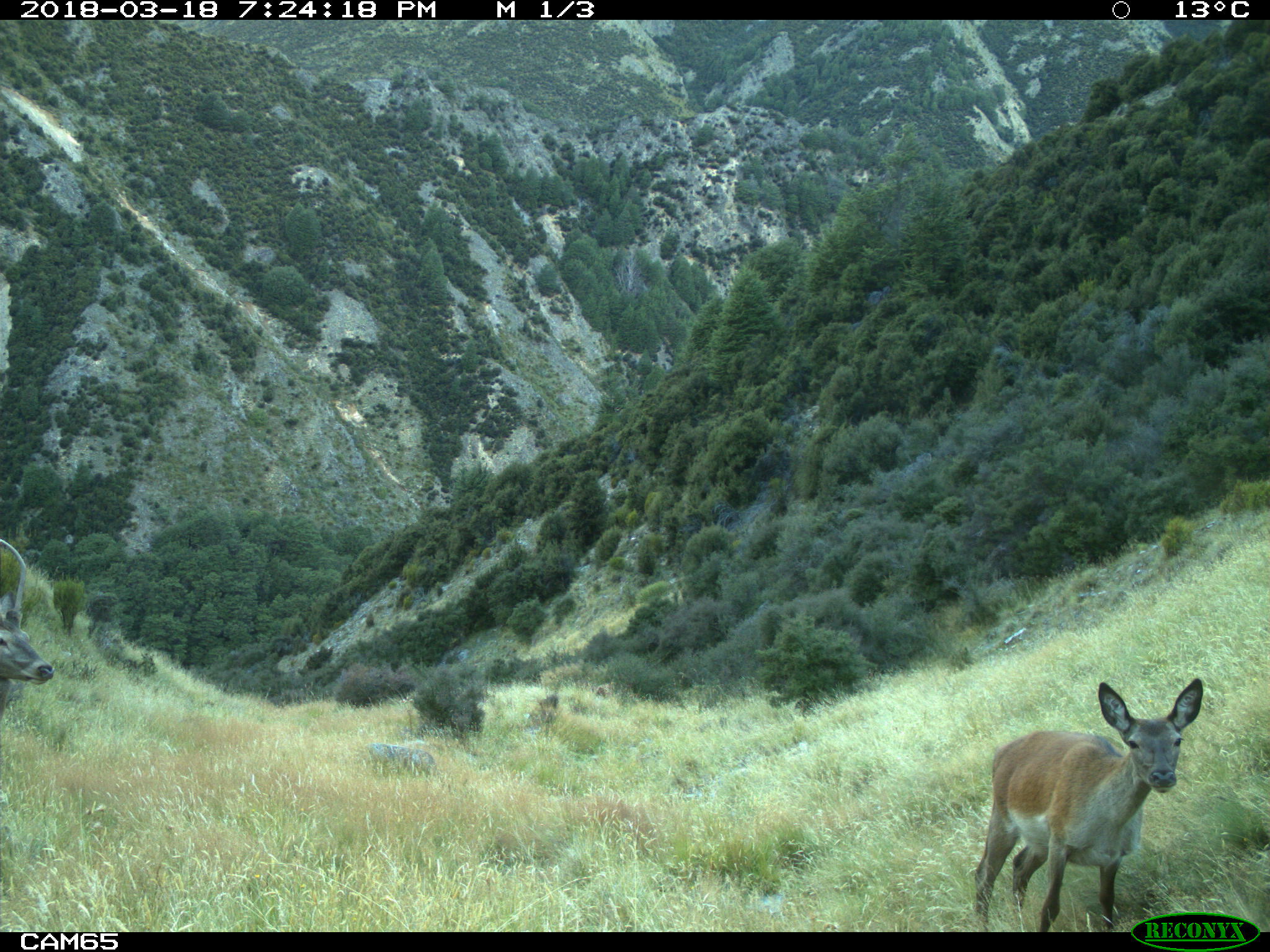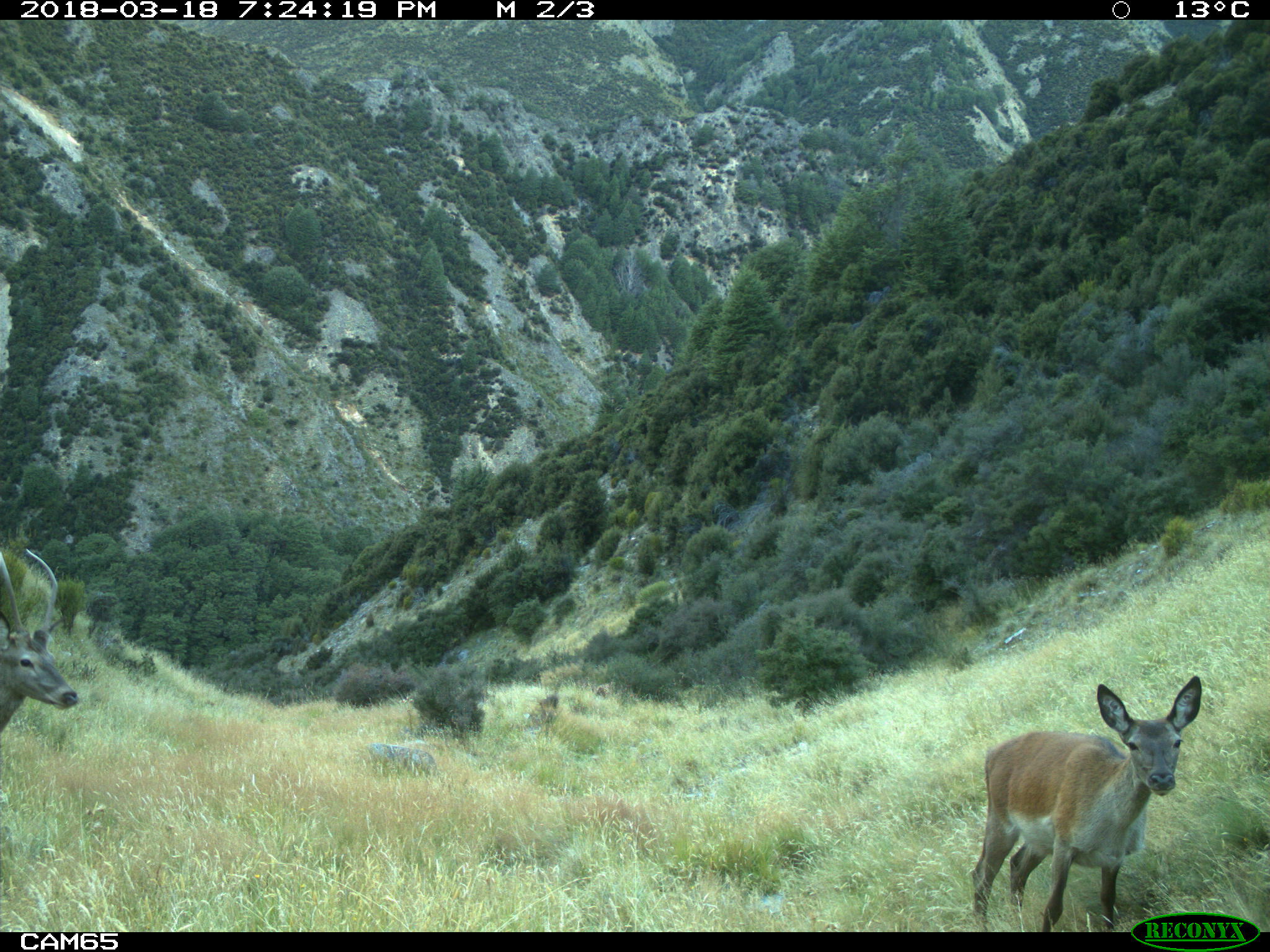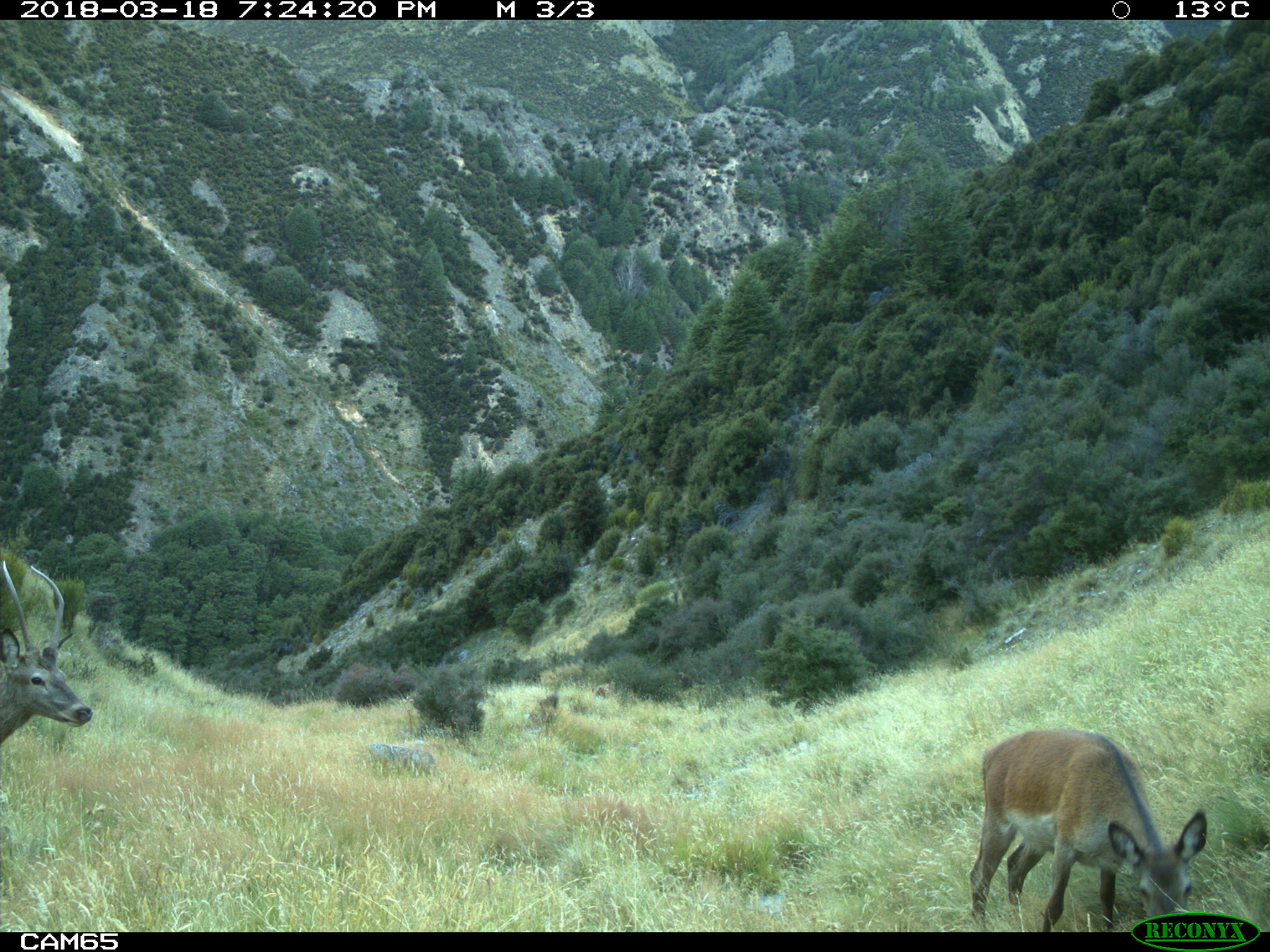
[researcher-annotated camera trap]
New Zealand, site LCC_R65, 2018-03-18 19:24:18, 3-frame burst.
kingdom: Animalia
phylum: Chordata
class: Mammalia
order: Artiodactyla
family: Cervidae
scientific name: Cervidae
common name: deer